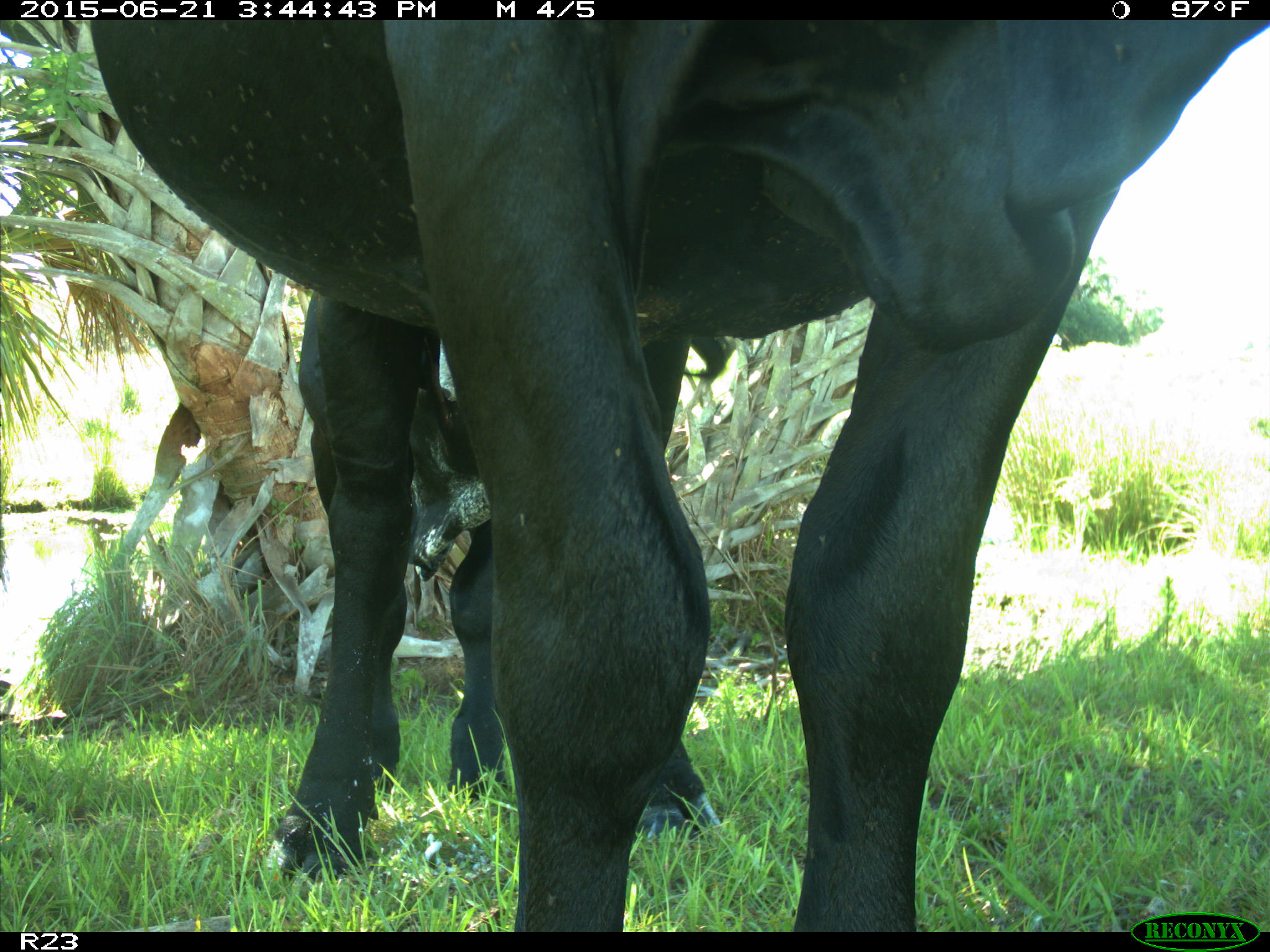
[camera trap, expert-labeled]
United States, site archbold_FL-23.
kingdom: Animalia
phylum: Chordata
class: Mammalia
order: Artiodactyla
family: Bovidae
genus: Bos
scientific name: Bos taurus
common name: domestic cow